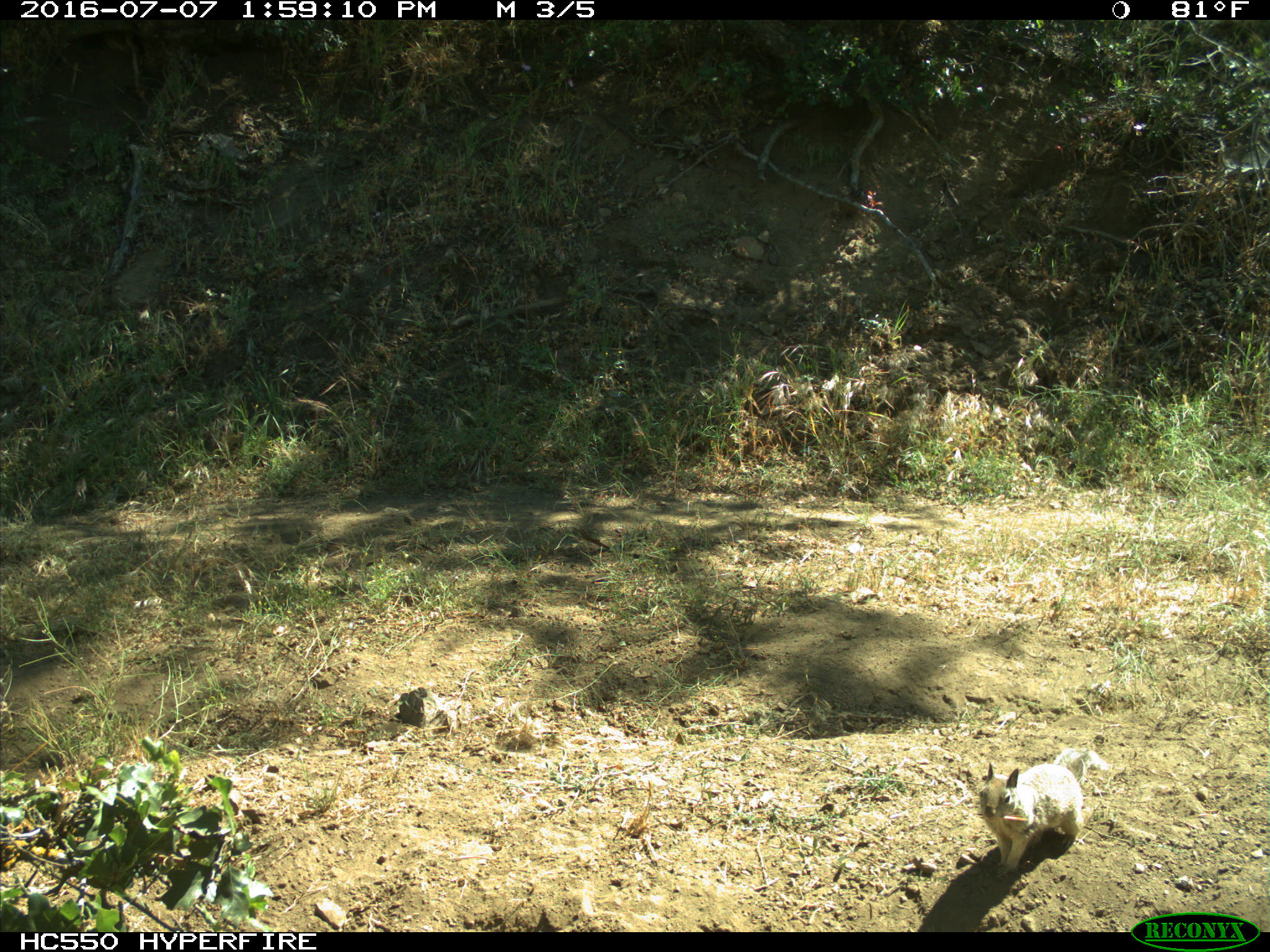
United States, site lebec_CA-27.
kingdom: Animalia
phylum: Chordata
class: Mammalia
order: Rodentia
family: Sciuridae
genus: Otospermophilus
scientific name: Otospermophilus beecheyi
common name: california ground squirrel